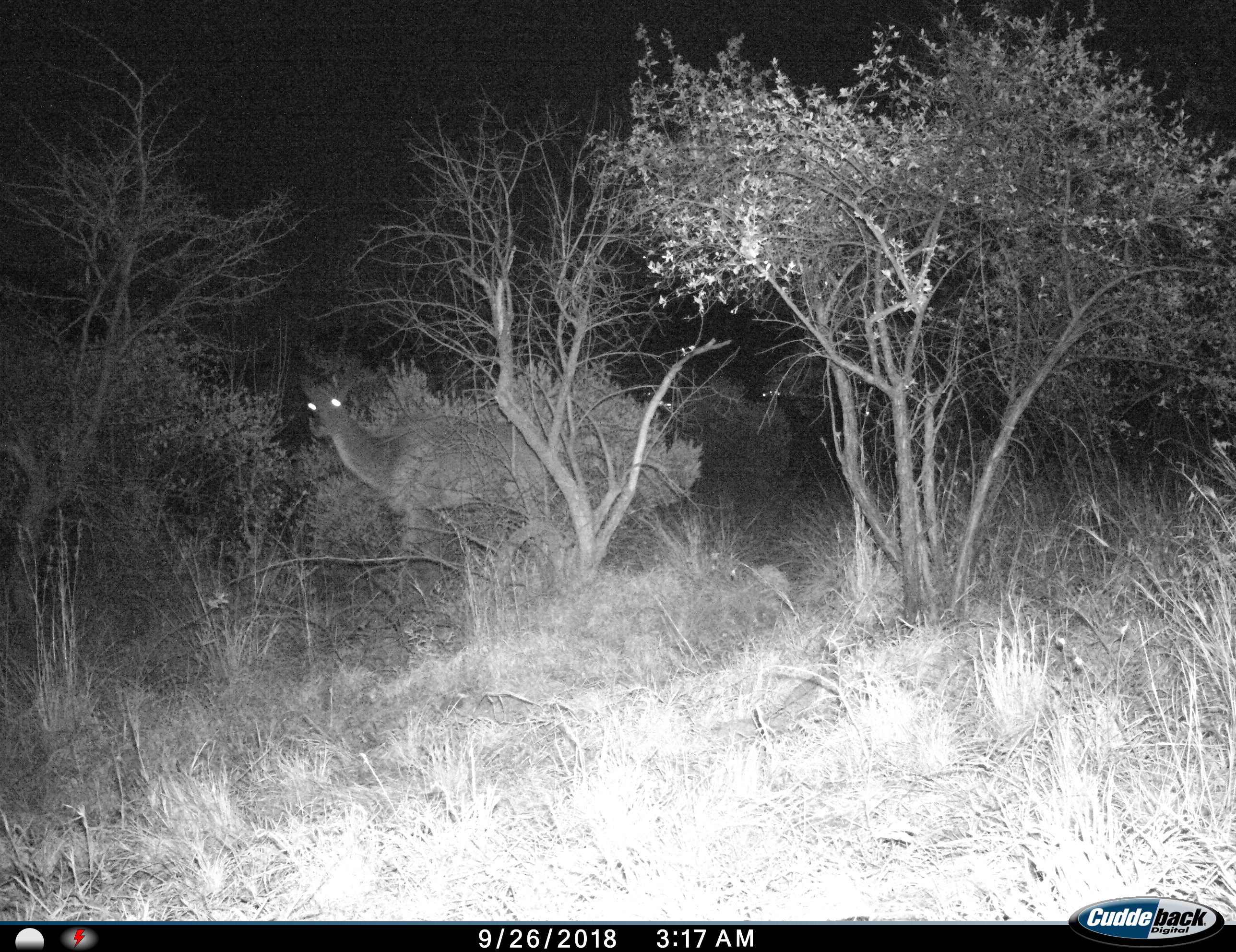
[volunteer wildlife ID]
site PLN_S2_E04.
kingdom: Animalia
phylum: Chordata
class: Mammalia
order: Artiodactyla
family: Bovidae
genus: Tragelaphus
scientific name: Tragelaphus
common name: kudu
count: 1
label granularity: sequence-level